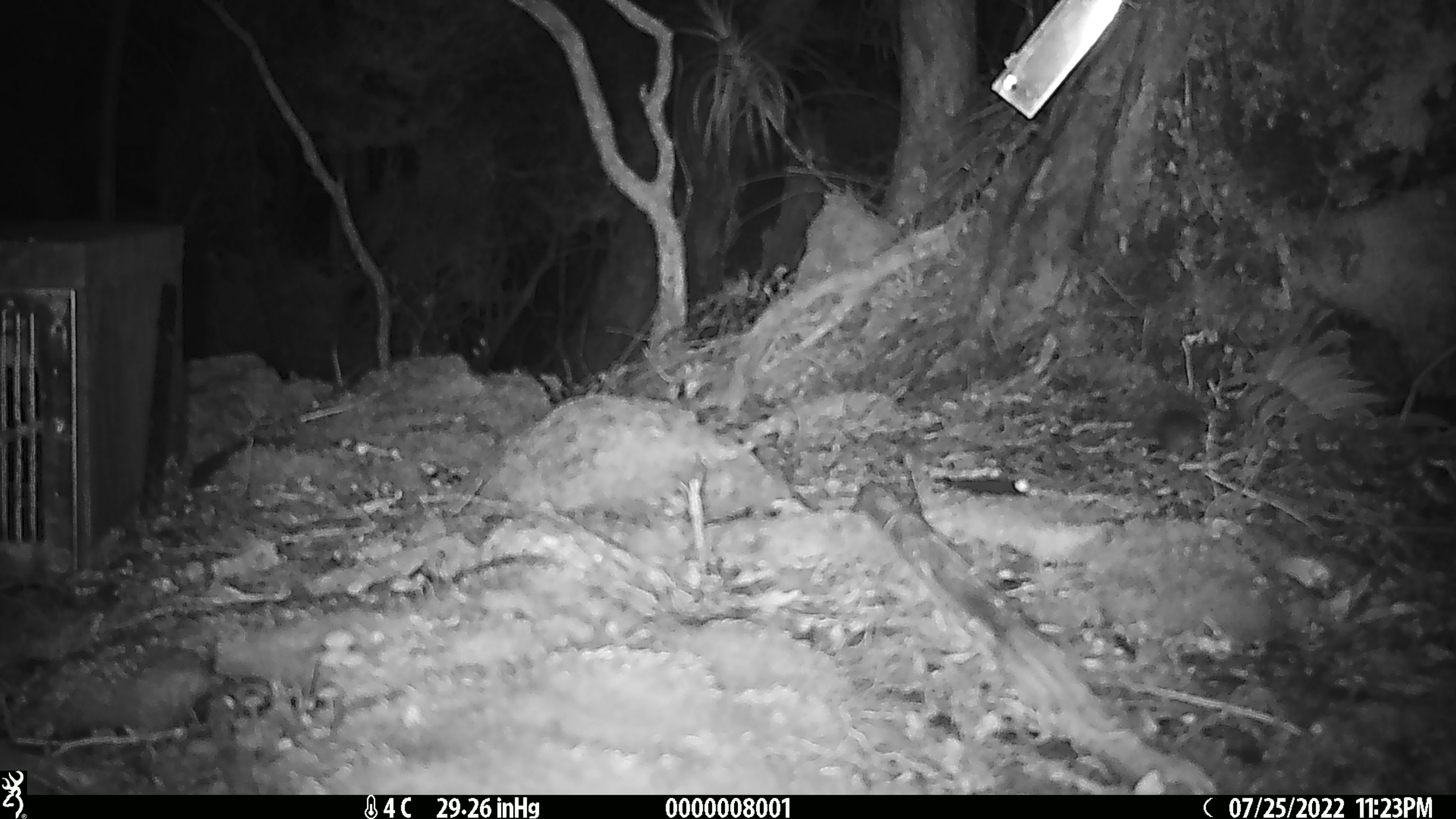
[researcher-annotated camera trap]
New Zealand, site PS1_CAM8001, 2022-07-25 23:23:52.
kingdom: Animalia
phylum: Chordata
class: Mammalia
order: Rodentia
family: Muridae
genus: Mus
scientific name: Mus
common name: mouse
Mouse (Mus).